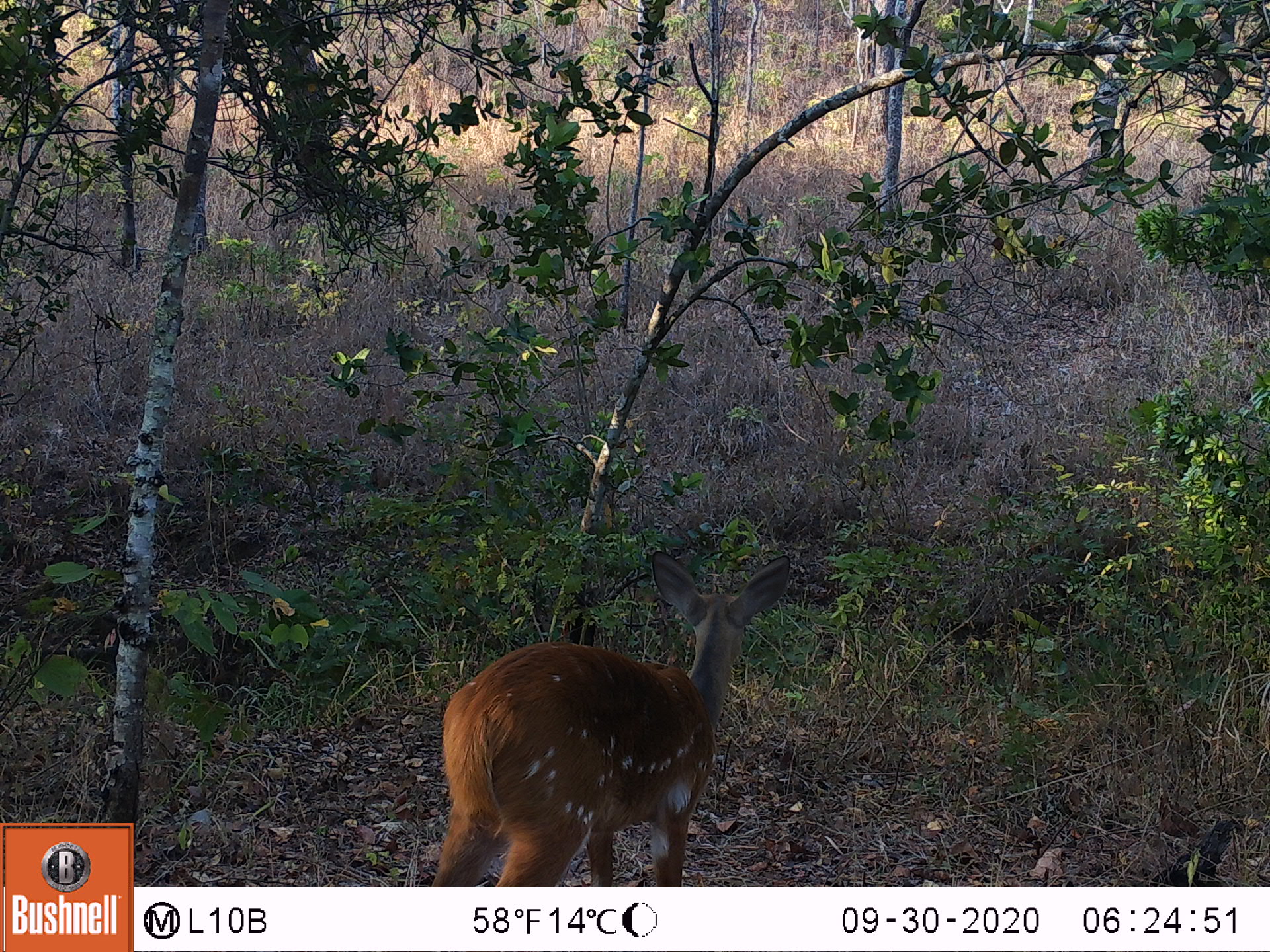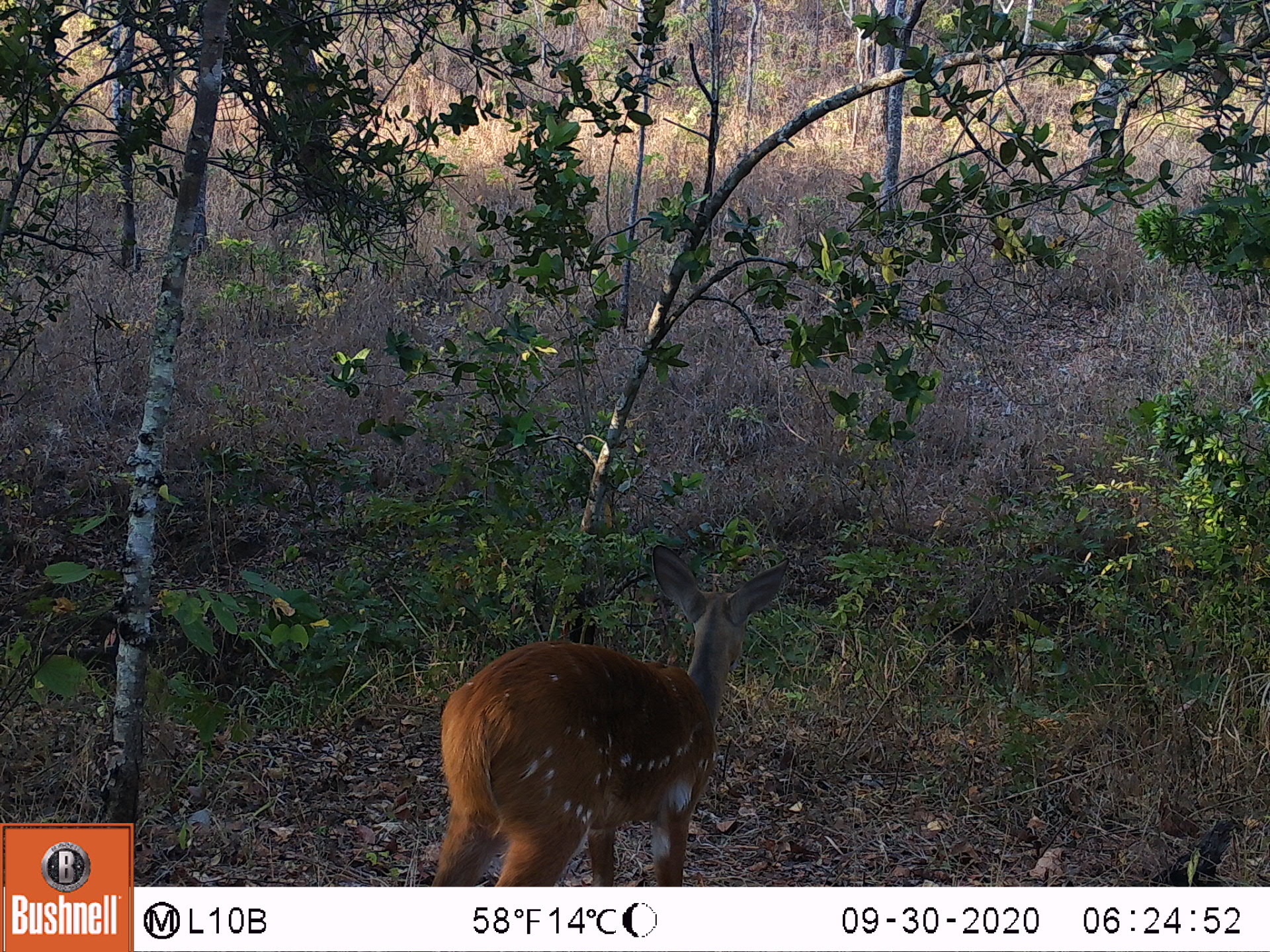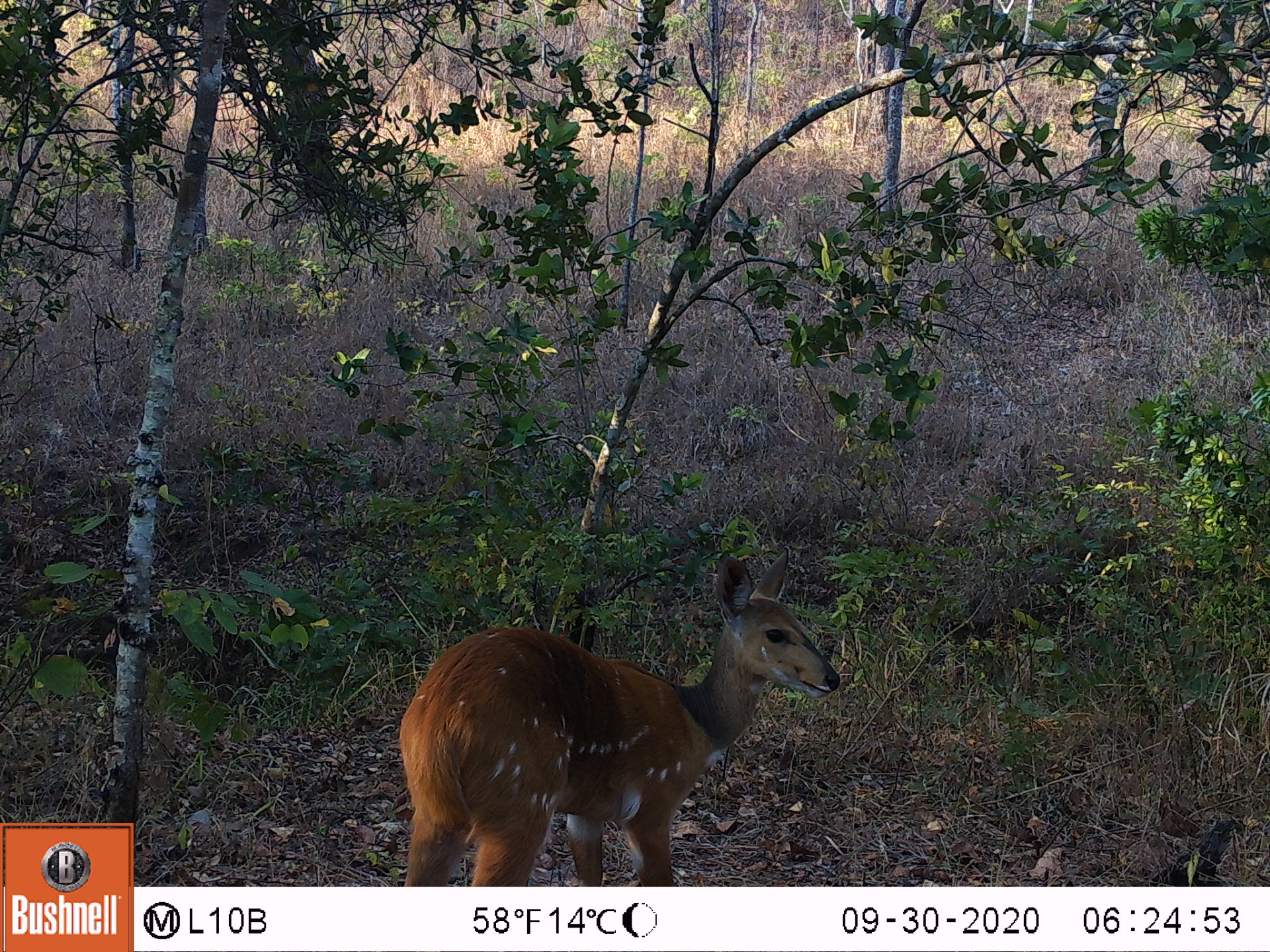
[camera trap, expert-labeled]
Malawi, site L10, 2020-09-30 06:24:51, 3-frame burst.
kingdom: Animalia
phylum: Chordata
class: Mammalia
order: Artiodactyla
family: Bovidae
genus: Tragelaphus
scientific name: Tragelaphus sylvaticus sylvaticus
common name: cape bushbuck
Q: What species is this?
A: Cape bushbuck (Tragelaphus sylvaticus sylvaticus).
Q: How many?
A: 1.